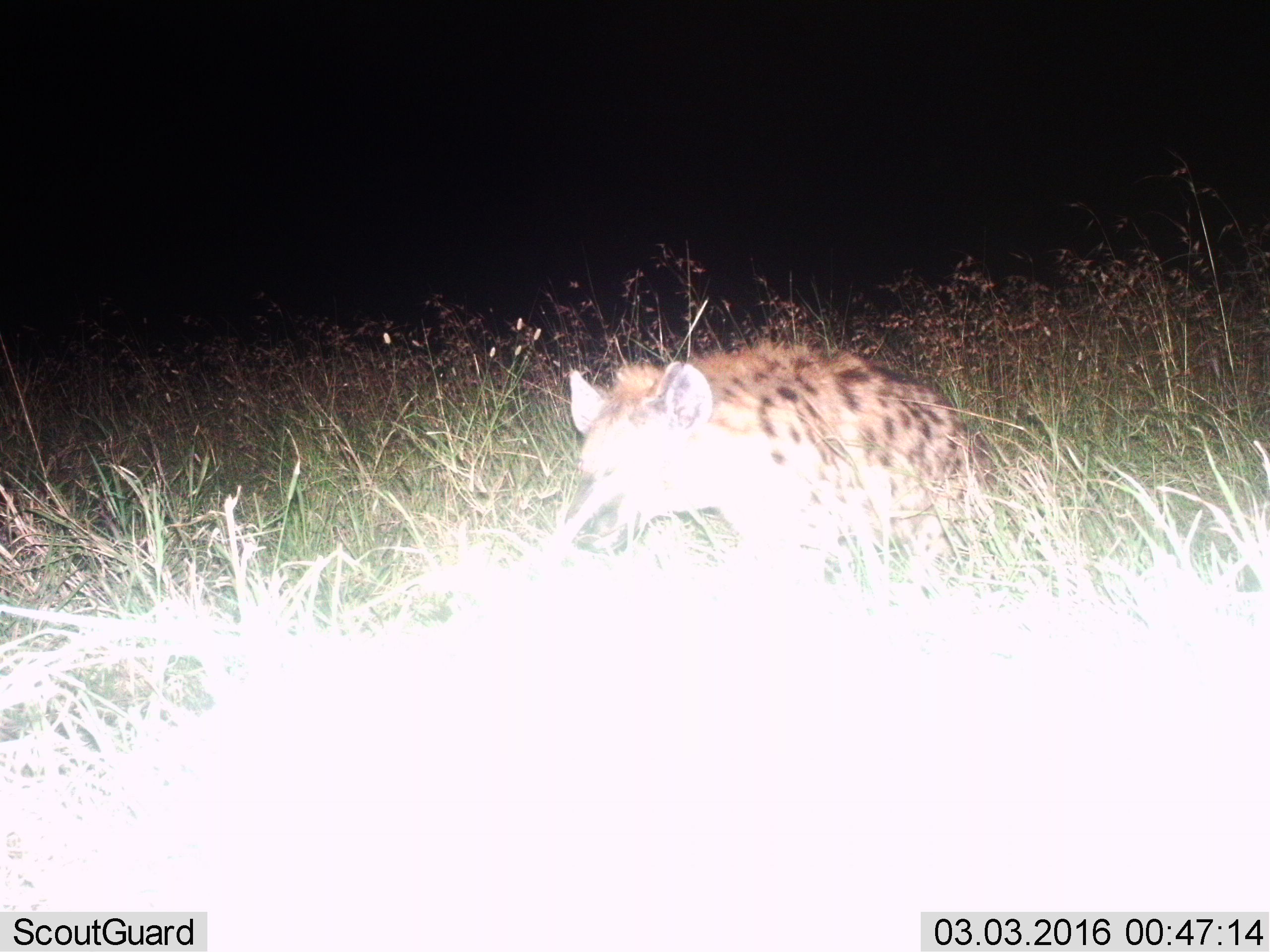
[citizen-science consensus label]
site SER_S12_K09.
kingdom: Animalia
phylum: Chordata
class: Mammalia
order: Carnivora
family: Hyaenidae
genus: Crocuta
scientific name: Crocuta crocuta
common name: spotted hyena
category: hyenaspotted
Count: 1.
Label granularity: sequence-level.